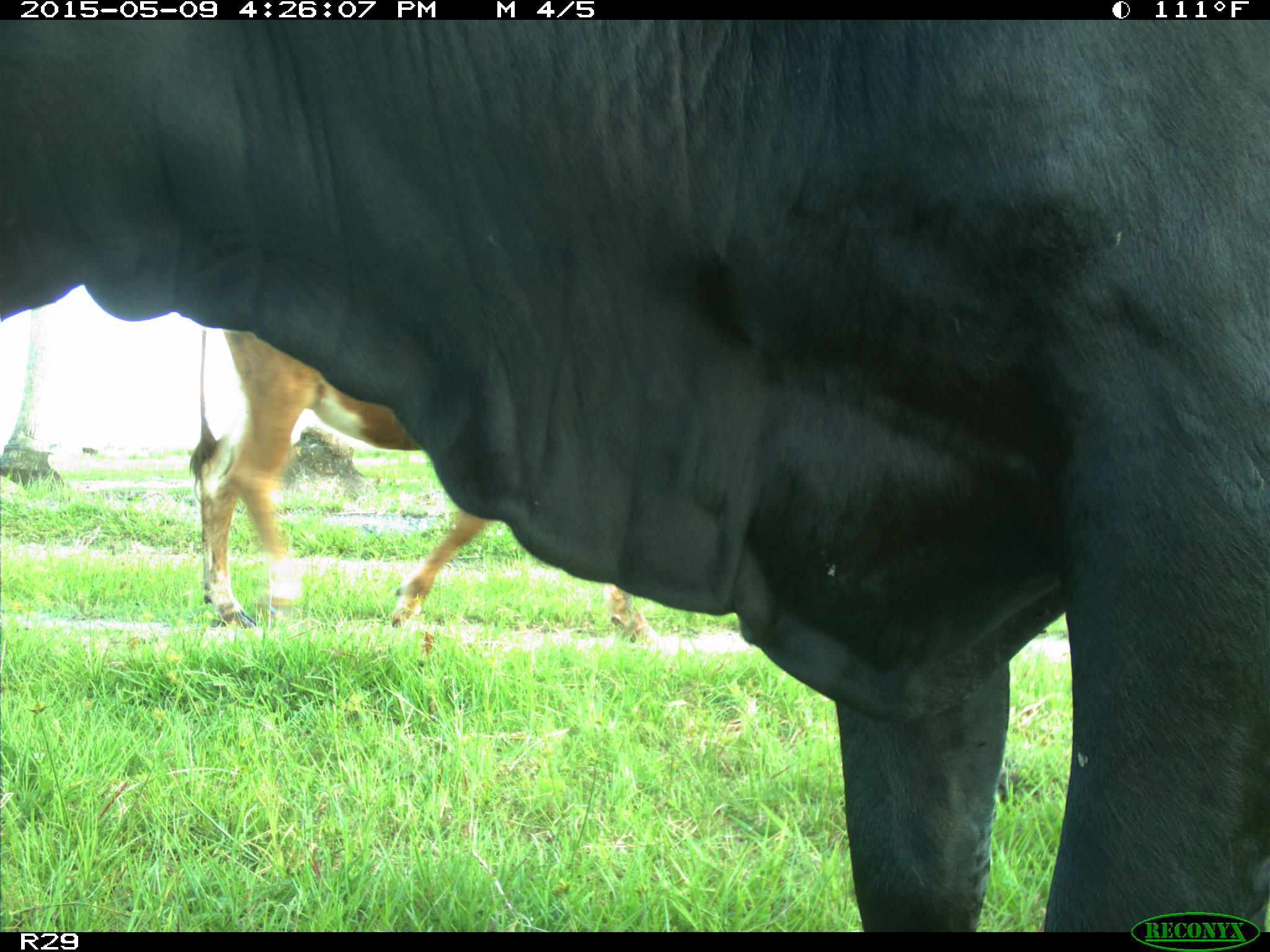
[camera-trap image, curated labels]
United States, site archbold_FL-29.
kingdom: Animalia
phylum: Chordata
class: Mammalia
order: Artiodactyla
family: Bovidae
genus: Bos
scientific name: Bos taurus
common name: domestic cow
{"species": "Bos taurus (domestic cow)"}